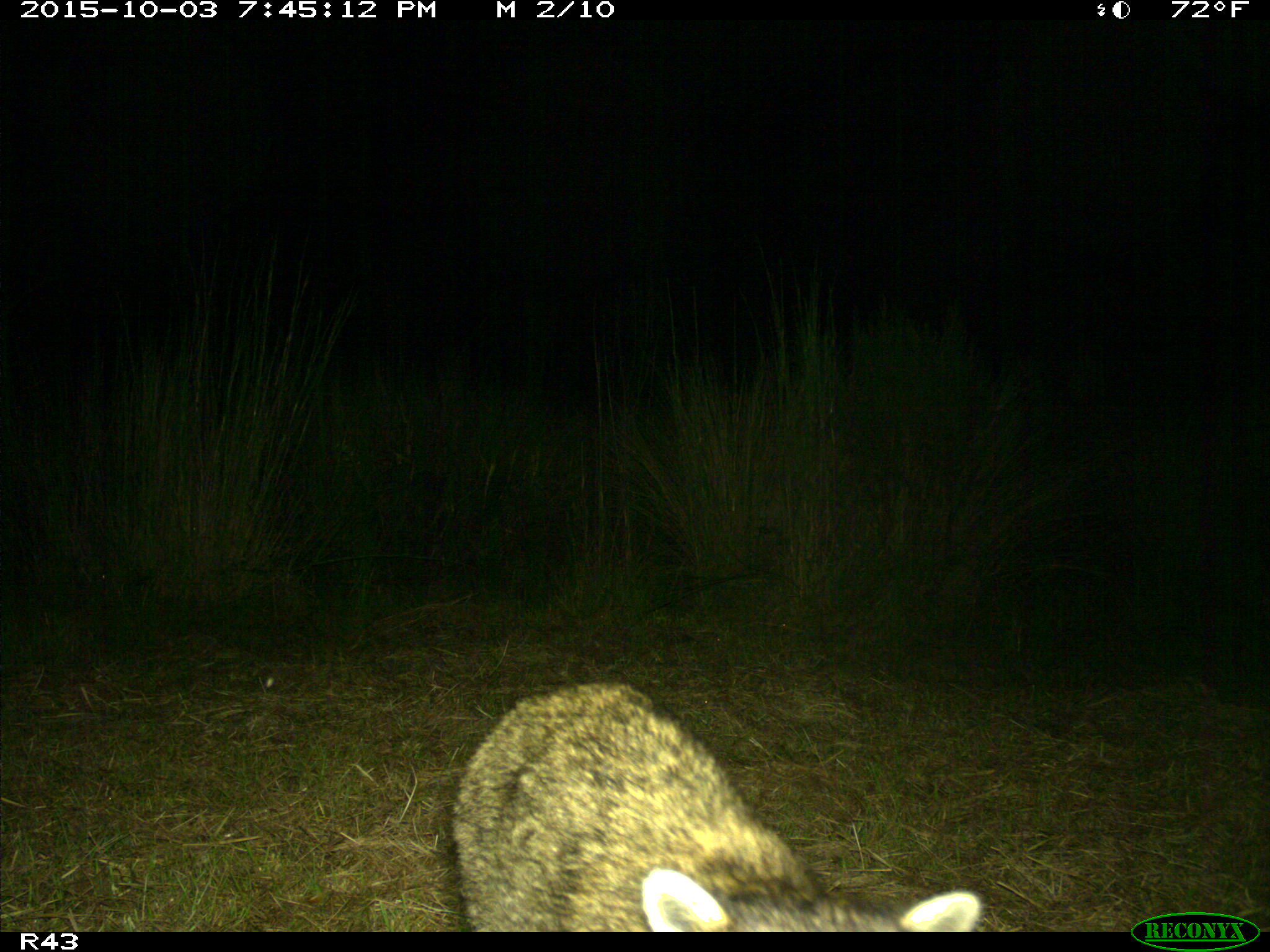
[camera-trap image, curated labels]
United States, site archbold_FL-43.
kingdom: Animalia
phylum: Chordata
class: Mammalia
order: Carnivora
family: Procyonidae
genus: Procyon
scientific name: Procyon lotor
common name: common raccoon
Procyon lotor (common raccoon).